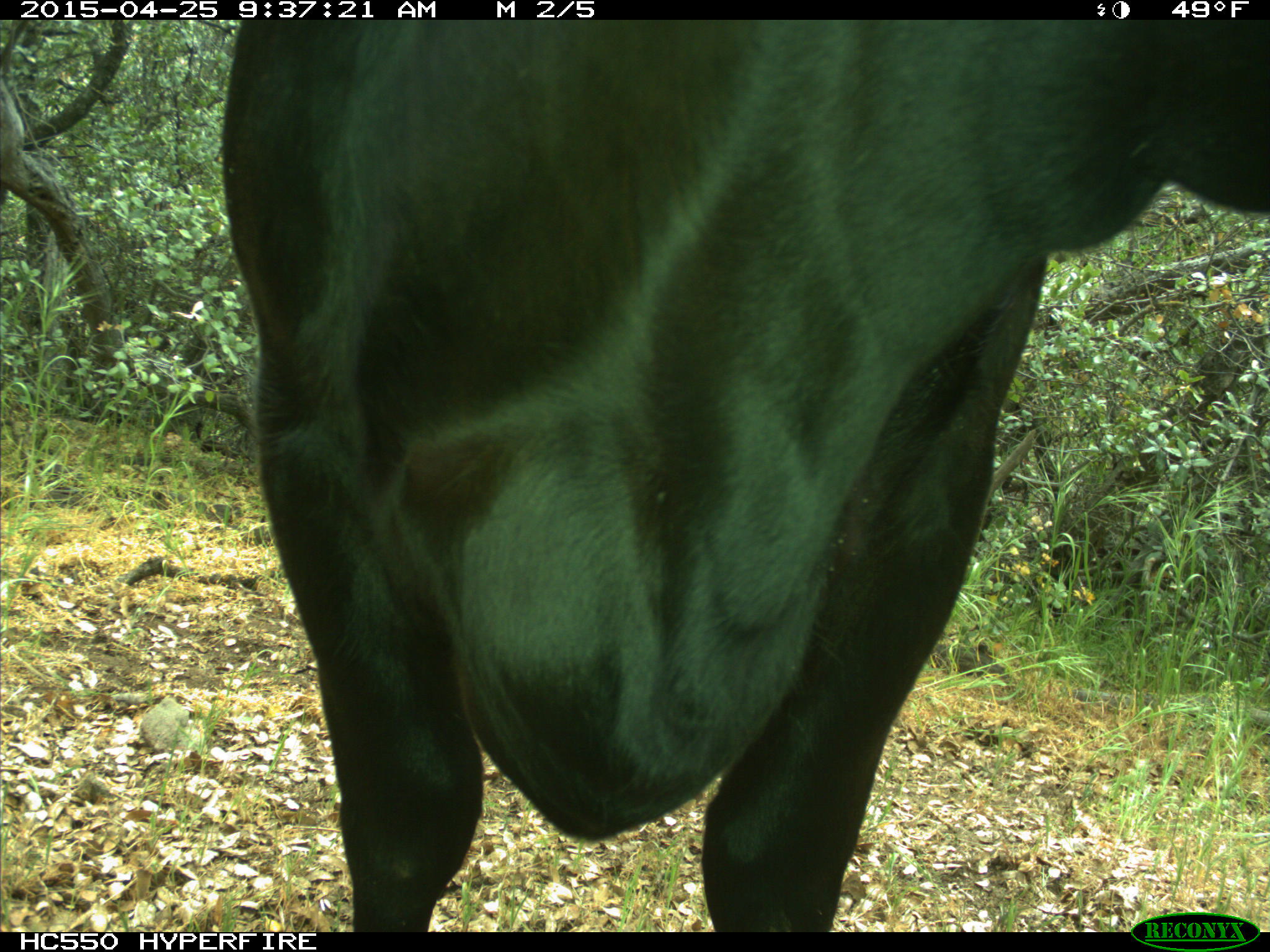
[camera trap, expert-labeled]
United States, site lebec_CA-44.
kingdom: Animalia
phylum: Chordata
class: Mammalia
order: Artiodactyla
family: Suidae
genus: Sus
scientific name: Sus scrofa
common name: wild boar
Sus scrofa (wild boar).